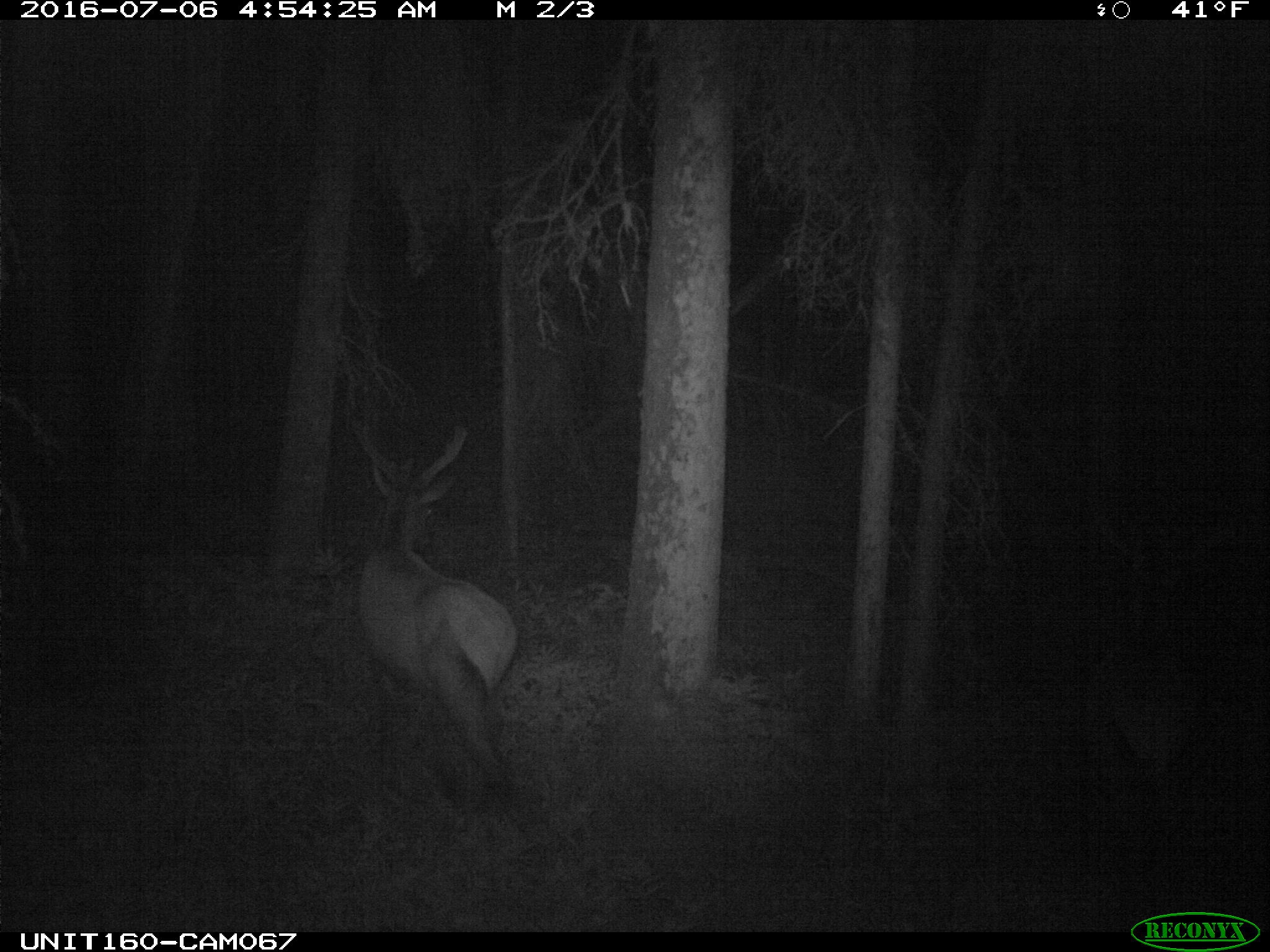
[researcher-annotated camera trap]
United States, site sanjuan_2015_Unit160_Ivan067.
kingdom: Animalia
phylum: Chordata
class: Mammalia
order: Artiodactyla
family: Cervidae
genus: Cervus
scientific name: Cervus elaphus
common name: red deer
Cervus elaphus (red deer).